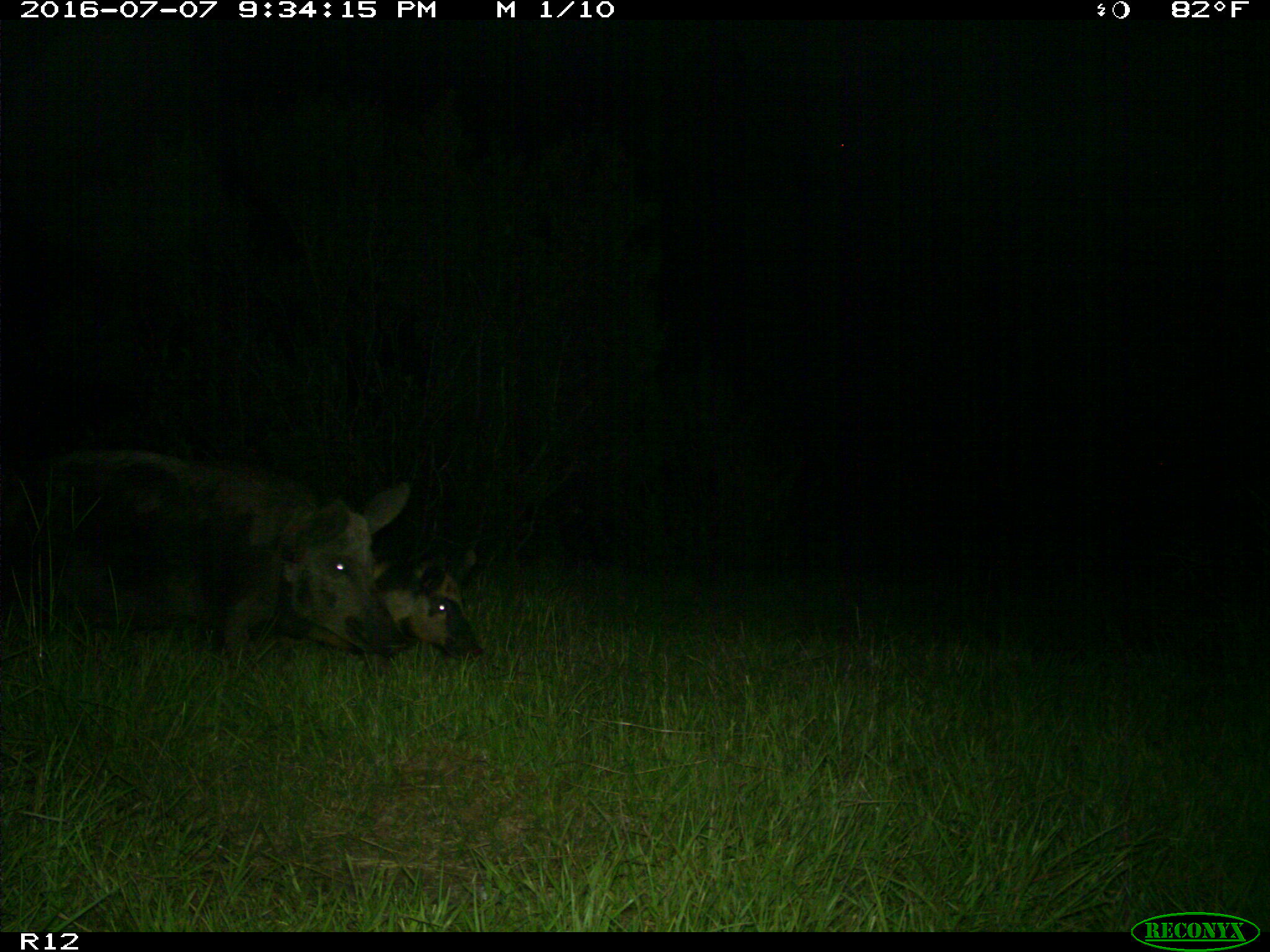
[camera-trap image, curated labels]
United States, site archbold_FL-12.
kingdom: Animalia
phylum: Chordata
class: Mammalia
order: Artiodactyla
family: Suidae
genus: Sus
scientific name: Sus scrofa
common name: wild boar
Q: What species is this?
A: Sus scrofa (wild boar).